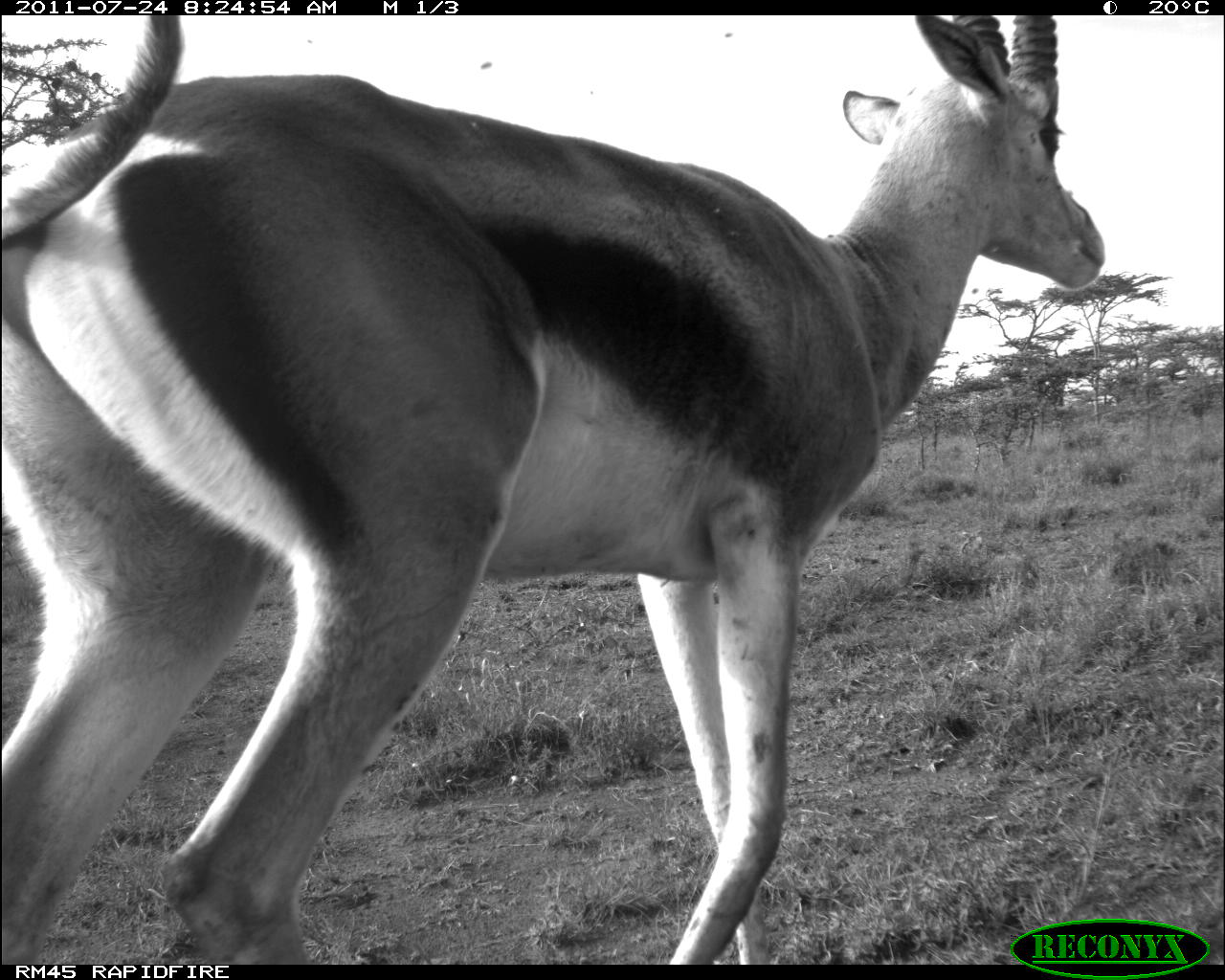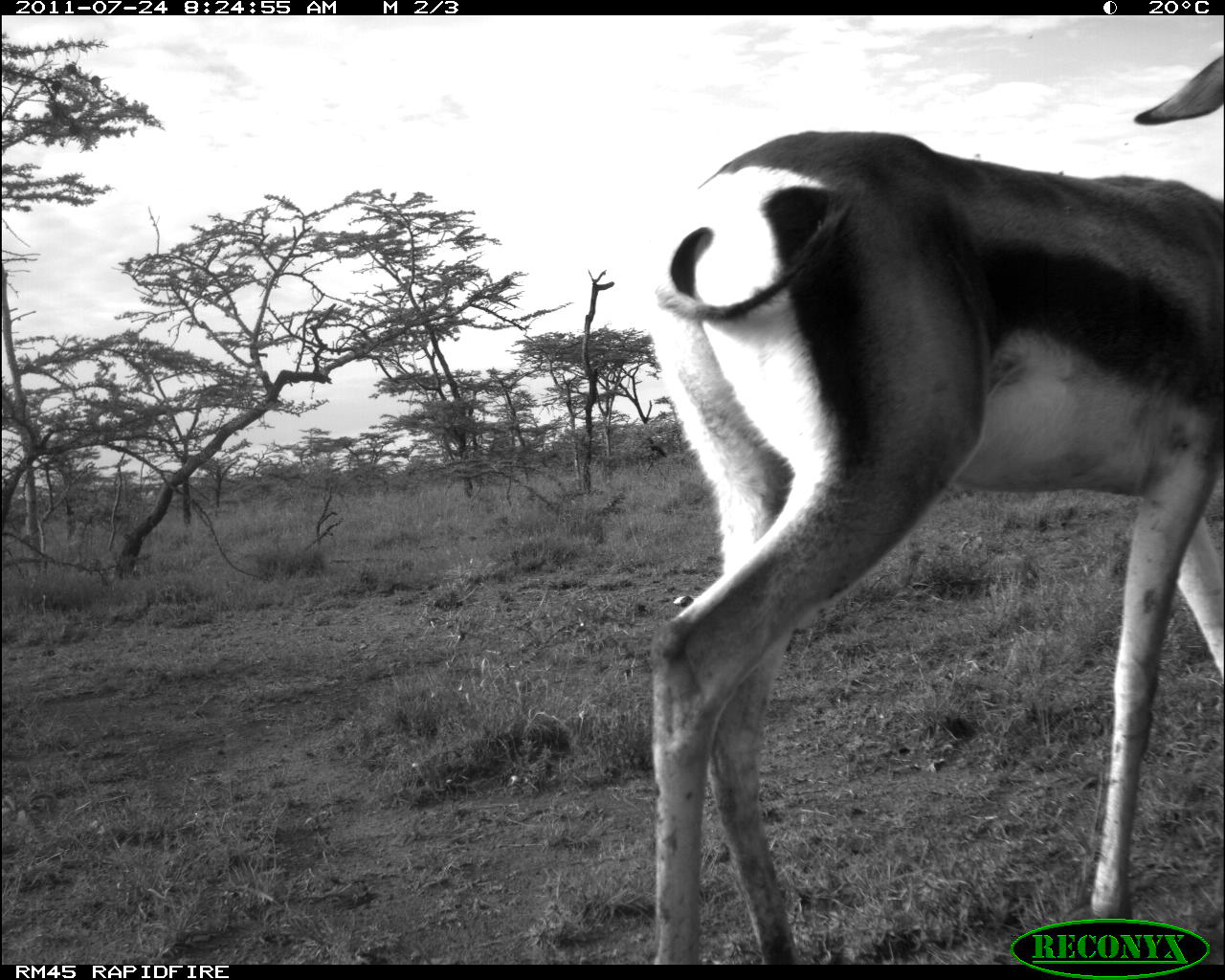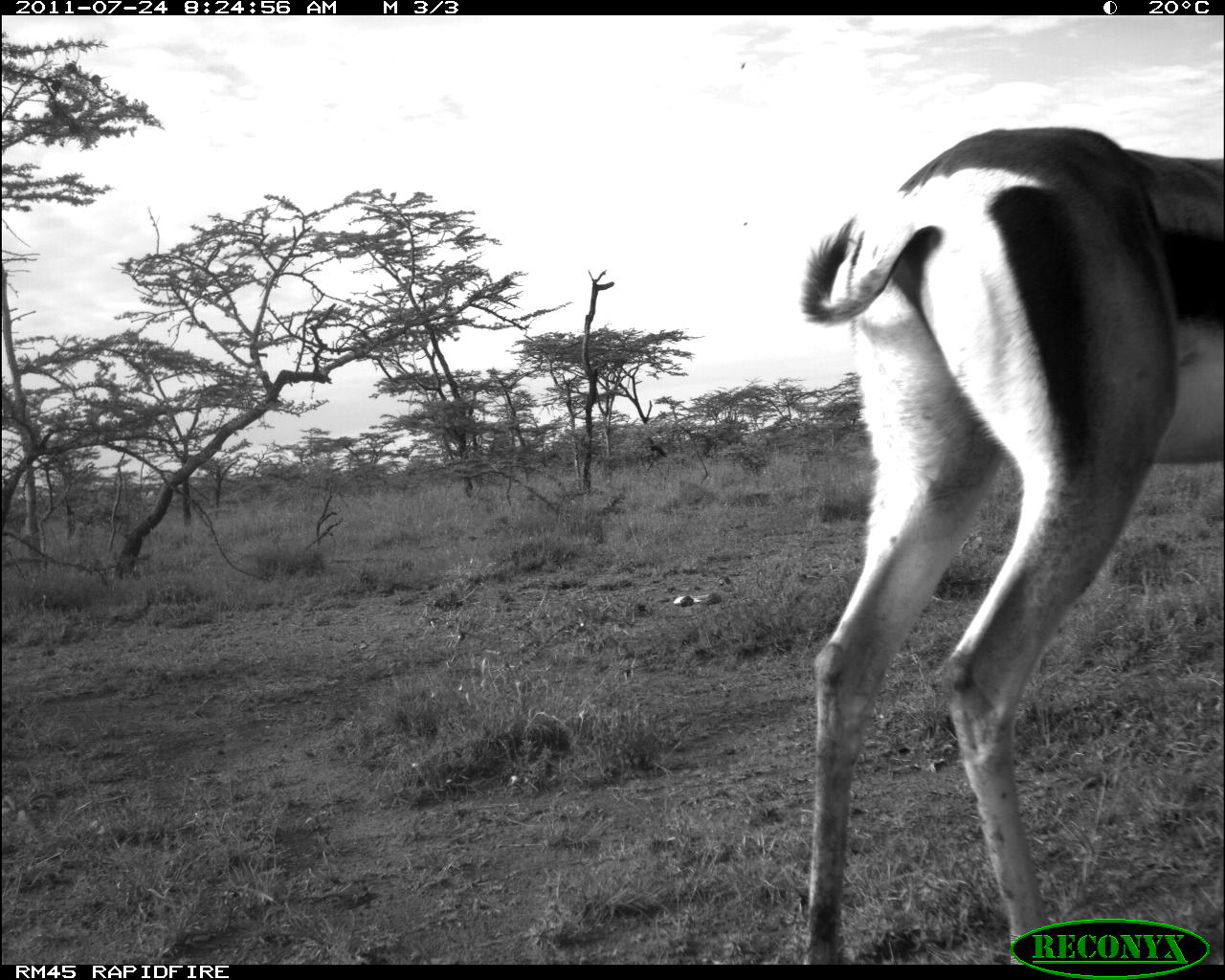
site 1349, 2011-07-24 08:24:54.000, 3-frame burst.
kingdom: Animalia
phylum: Chordata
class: Mammalia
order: Artiodactyla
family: Bovidae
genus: Nanger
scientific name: Nanger granti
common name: grant's gazelle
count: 1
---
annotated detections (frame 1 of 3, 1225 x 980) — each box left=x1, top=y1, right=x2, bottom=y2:
nanger granti: left=0, top=16, right=1104, bottom=963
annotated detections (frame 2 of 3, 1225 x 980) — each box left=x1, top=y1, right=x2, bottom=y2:
nanger granti: left=648, top=48, right=1225, bottom=965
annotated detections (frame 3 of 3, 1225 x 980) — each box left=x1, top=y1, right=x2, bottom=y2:
nanger granti: left=797, top=126, right=1225, bottom=964